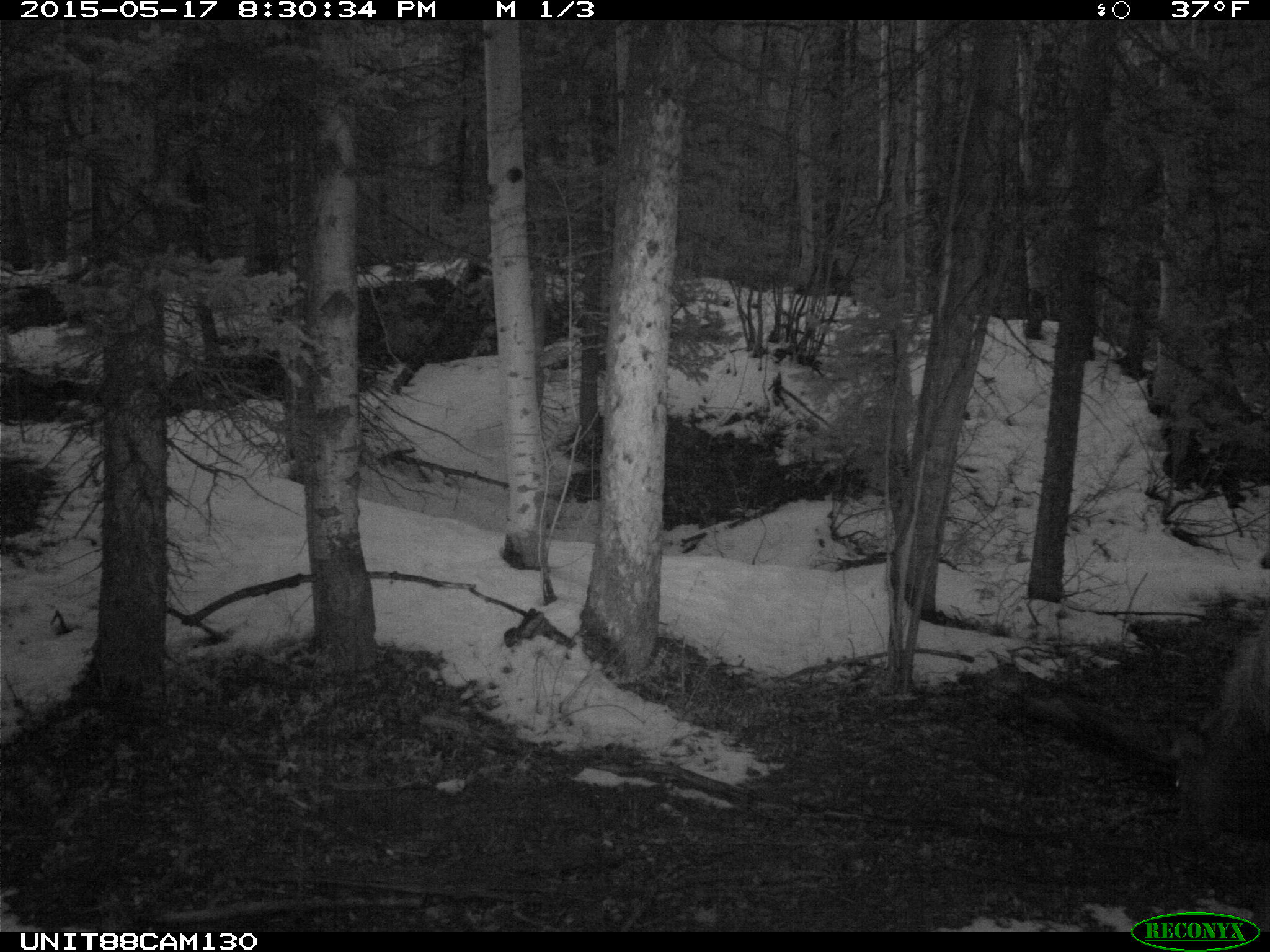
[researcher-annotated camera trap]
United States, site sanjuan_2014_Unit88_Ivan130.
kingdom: Animalia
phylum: Chordata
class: Mammalia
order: Artiodactyla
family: Cervidae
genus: Cervus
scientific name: Cervus elaphus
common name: red deer